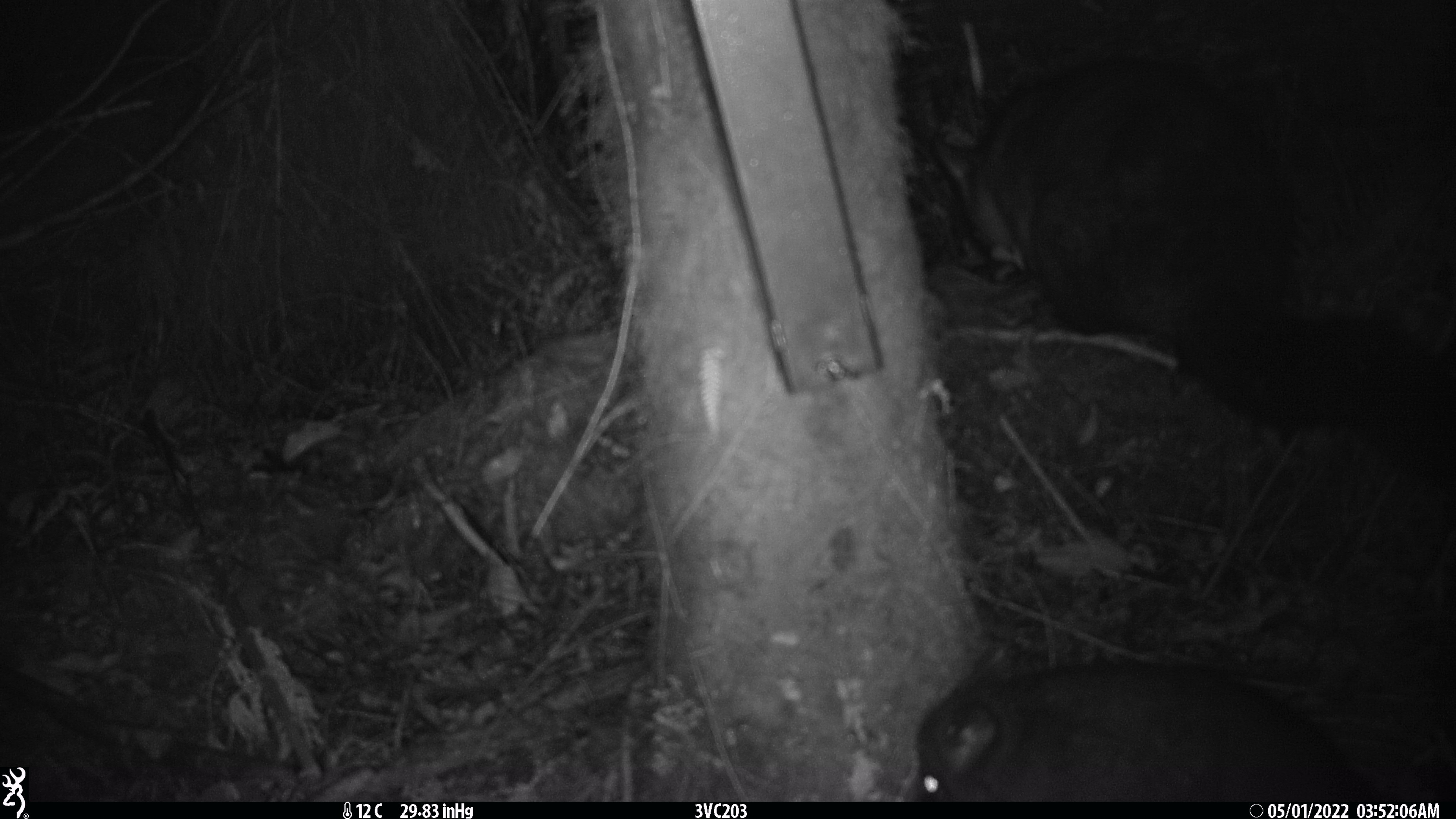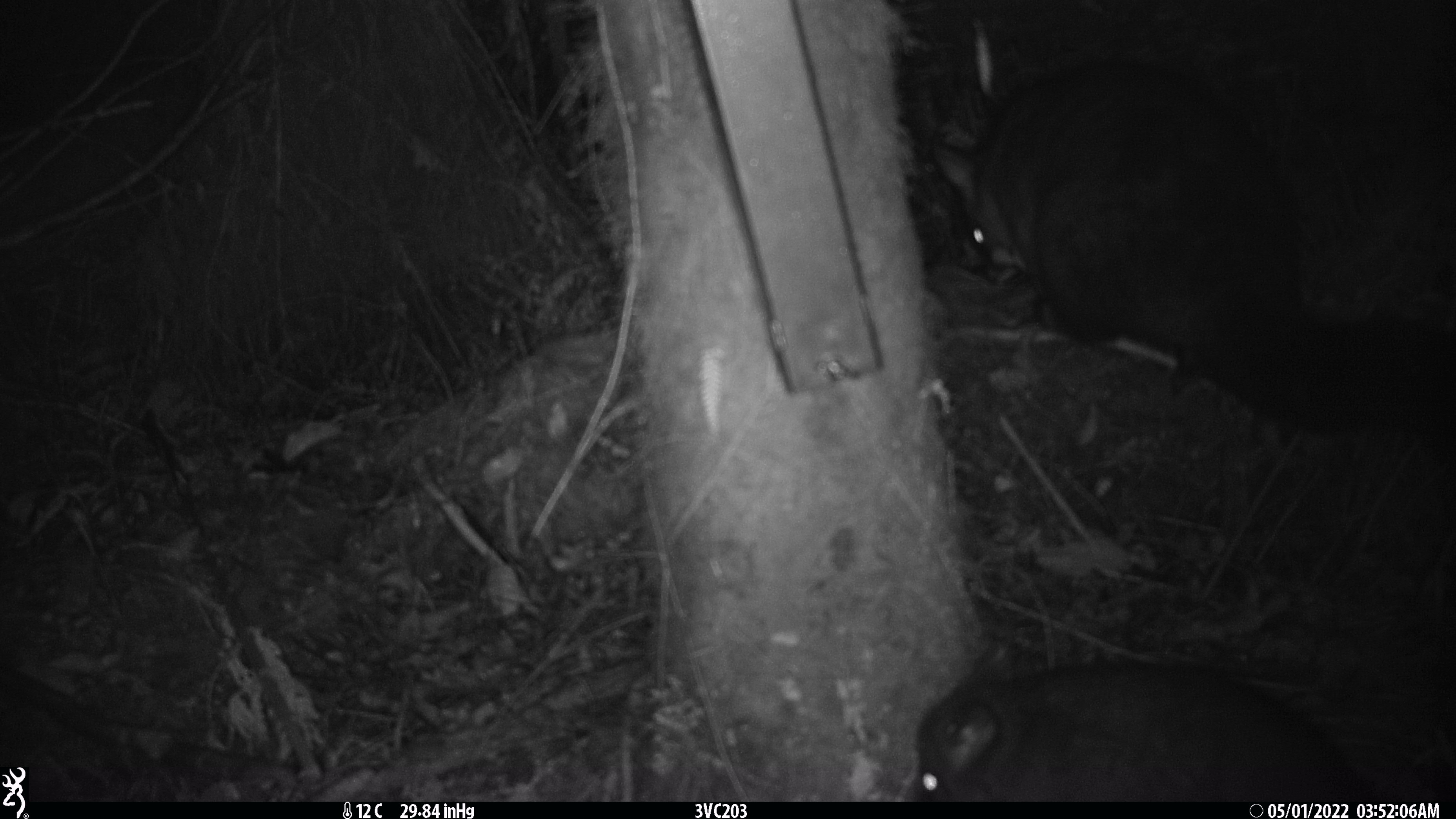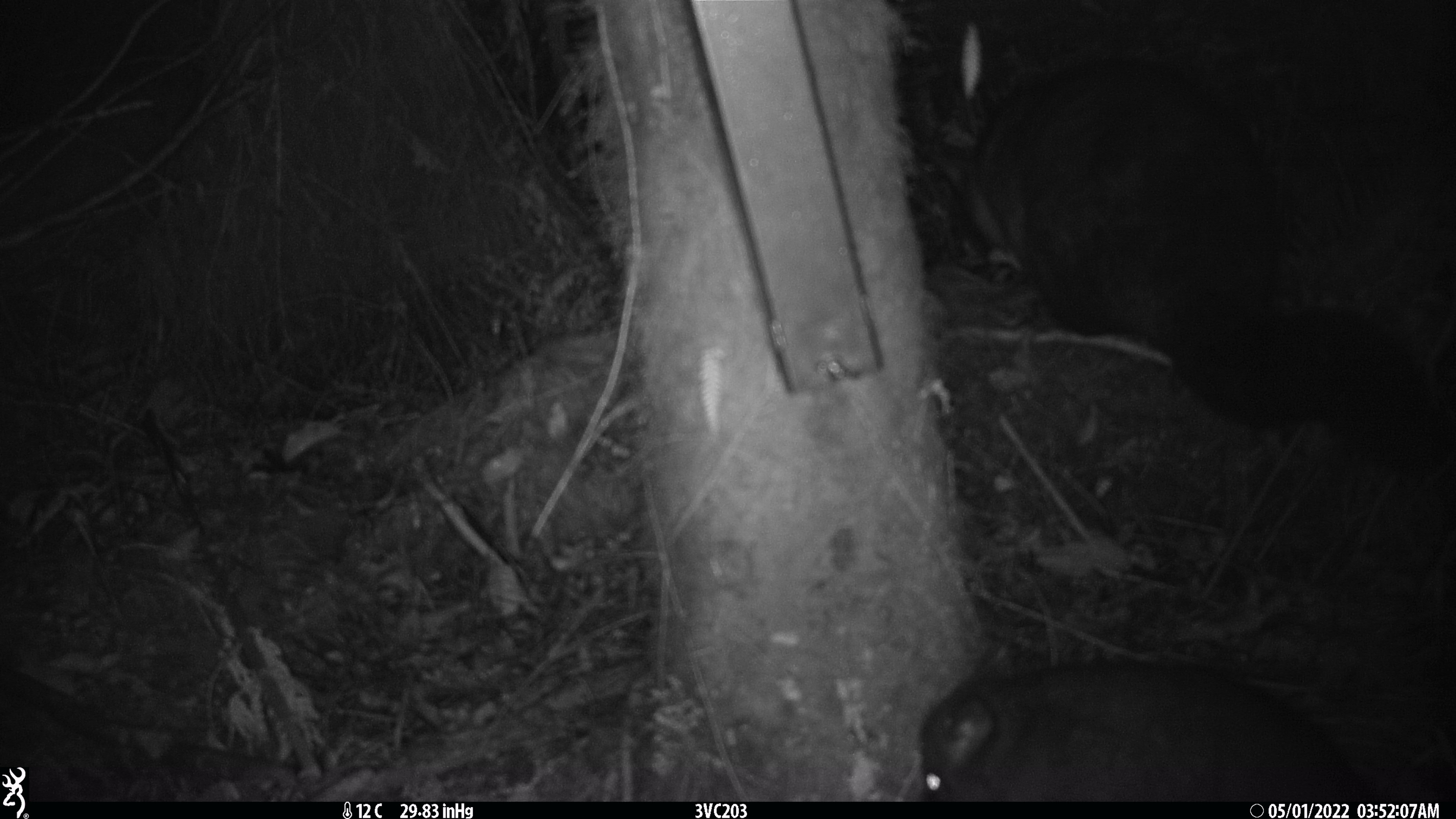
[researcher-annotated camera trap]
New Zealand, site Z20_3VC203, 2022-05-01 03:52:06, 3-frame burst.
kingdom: Animalia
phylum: Chordata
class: Mammalia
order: Diprotodontia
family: Phalangeridae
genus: Trichosurus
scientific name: Trichosurus vulpecula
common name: common brushtail possum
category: possum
Possum (common brushtail possum) (Trichosurus vulpecula).